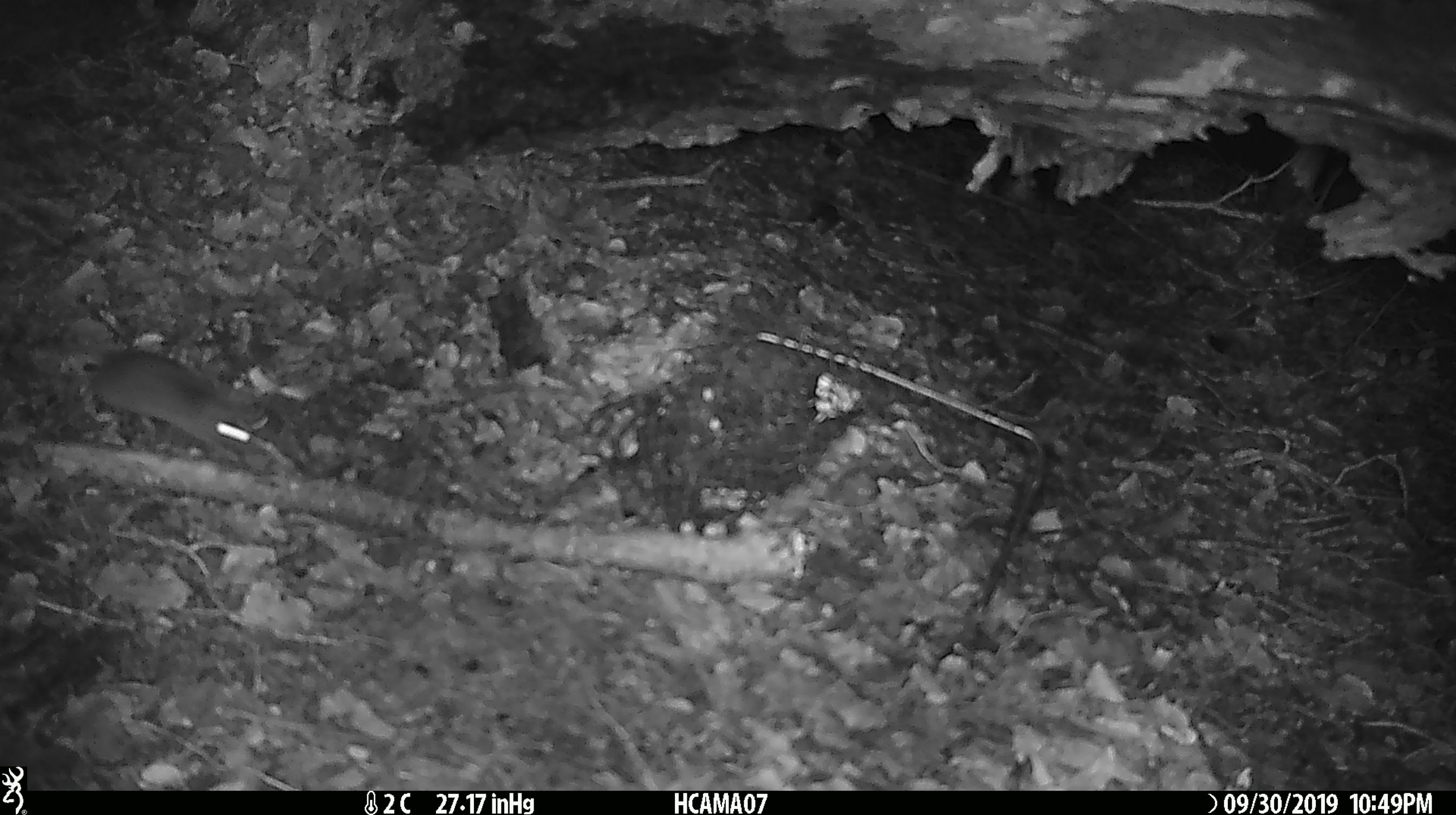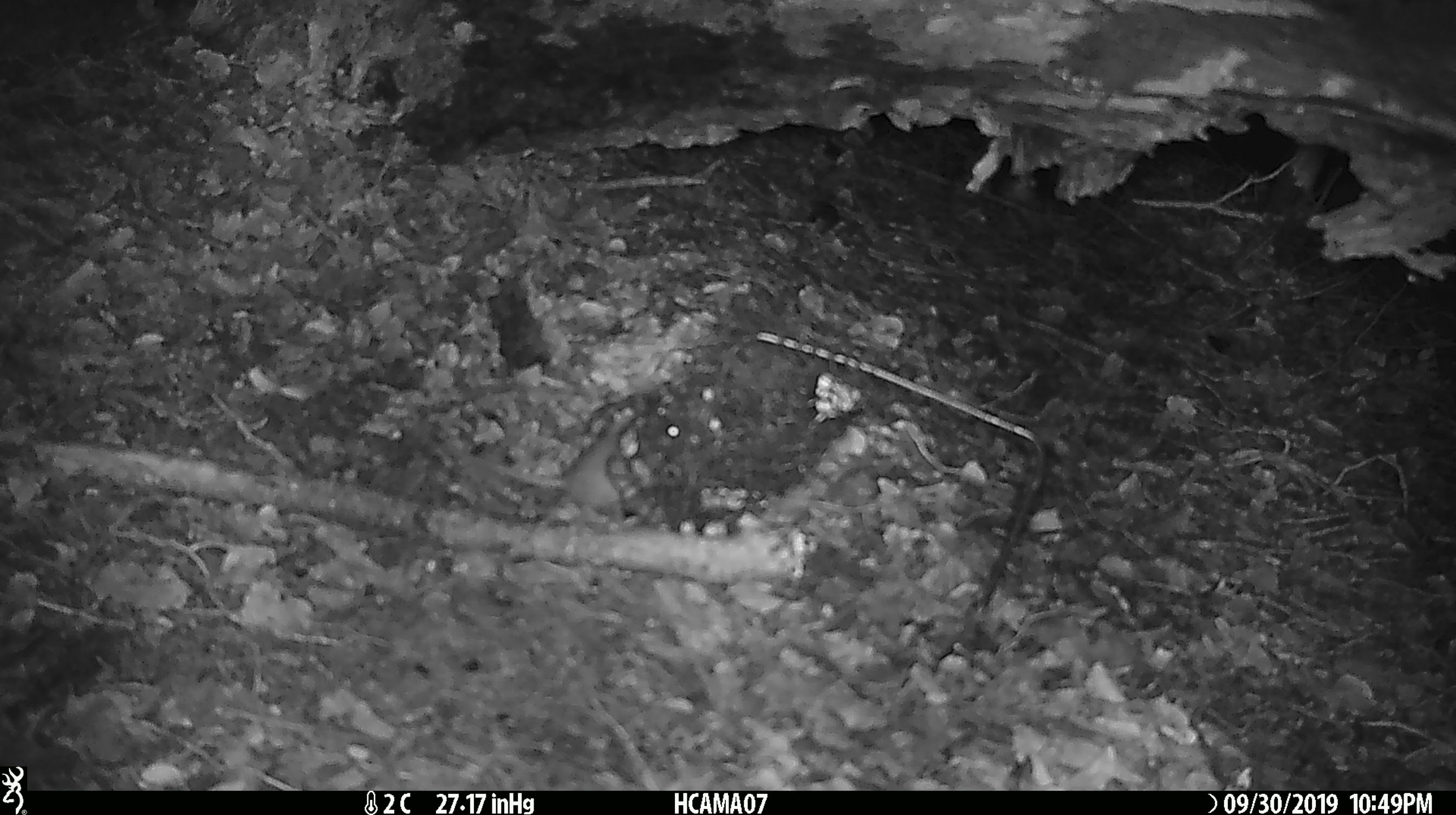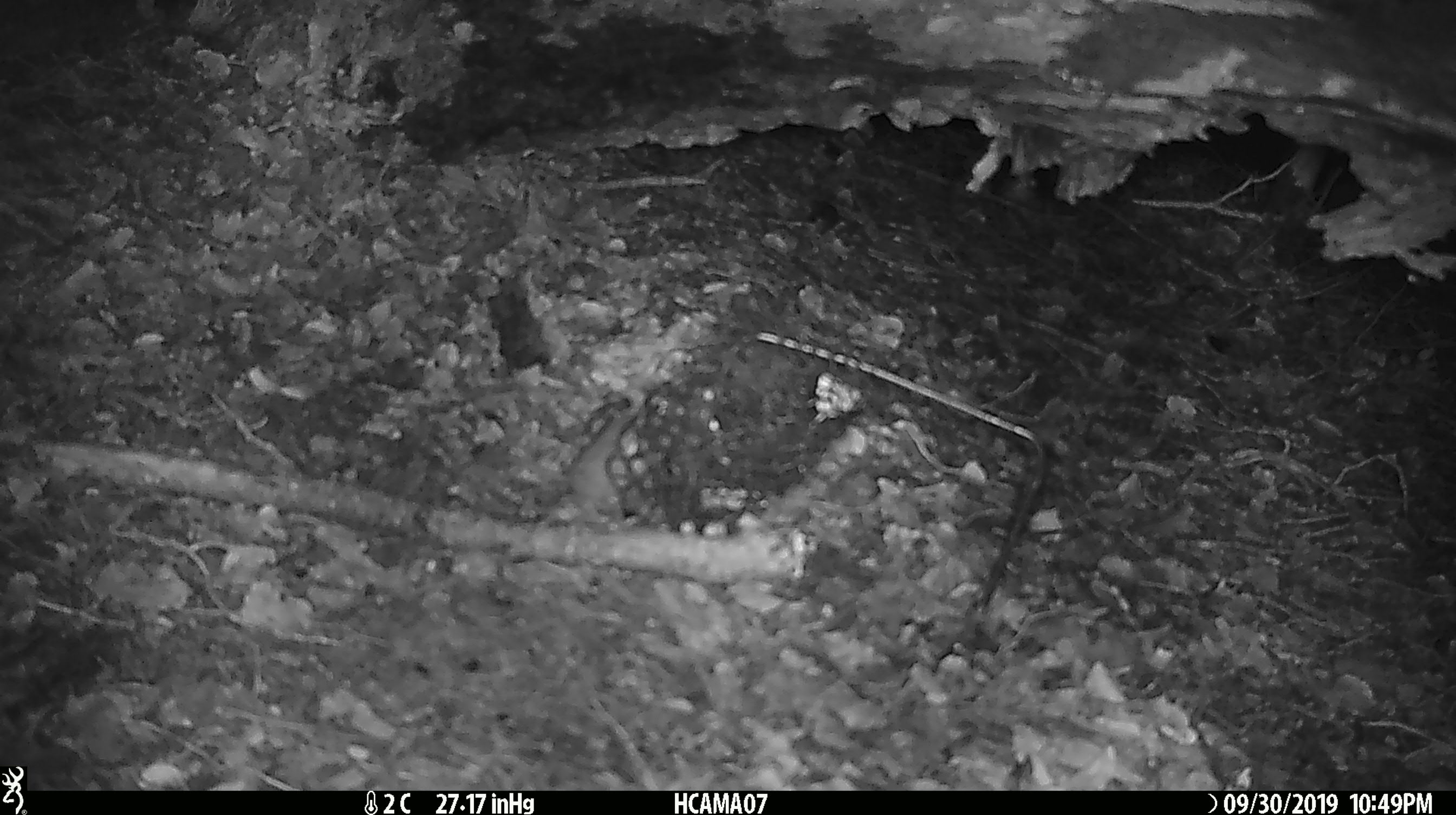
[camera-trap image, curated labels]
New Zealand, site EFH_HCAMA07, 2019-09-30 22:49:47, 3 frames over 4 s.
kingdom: Animalia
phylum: Chordata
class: Mammalia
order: Rodentia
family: Muridae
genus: Mus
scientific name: Mus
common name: mouse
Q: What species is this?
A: Mouse (Mus).